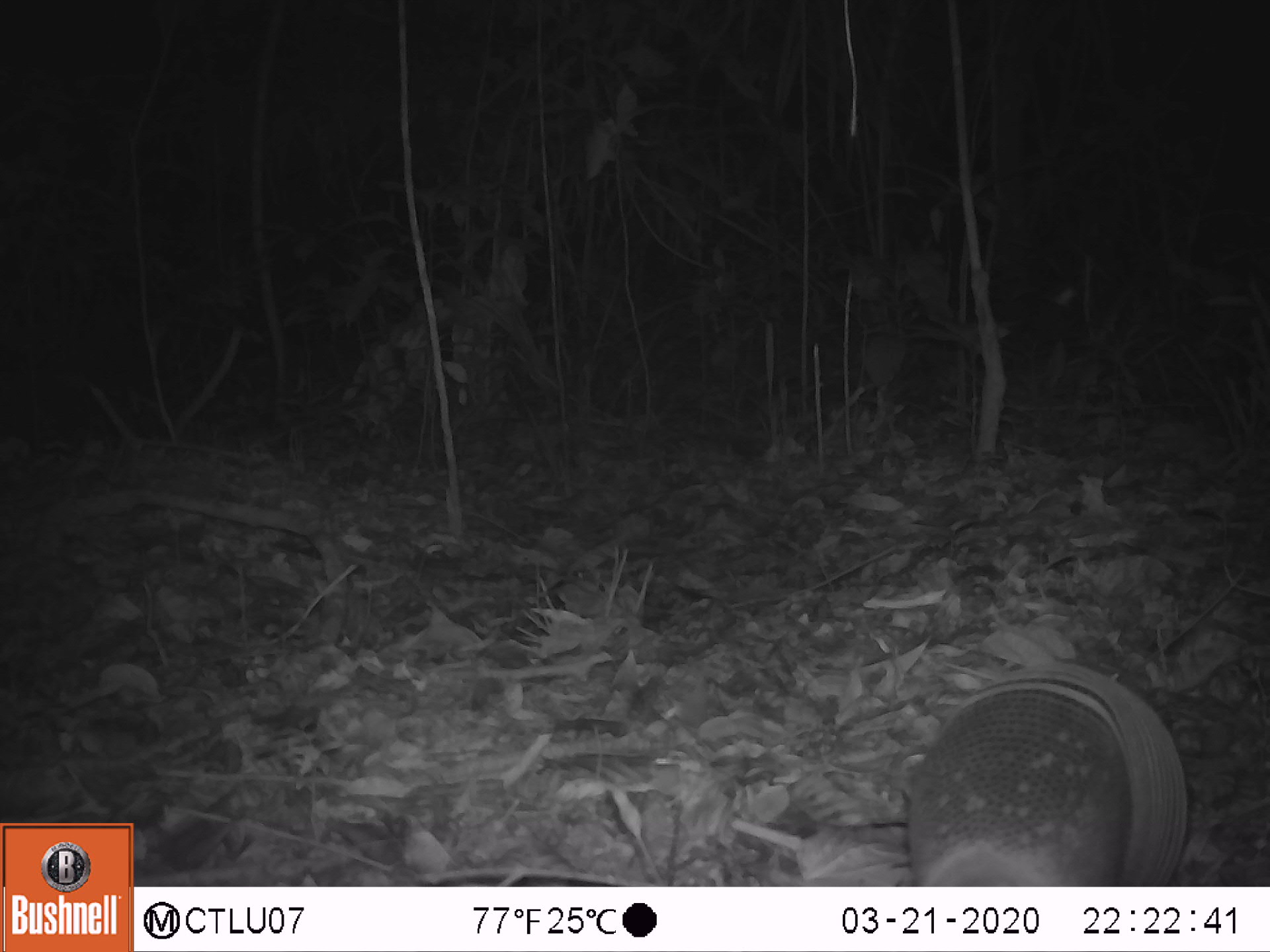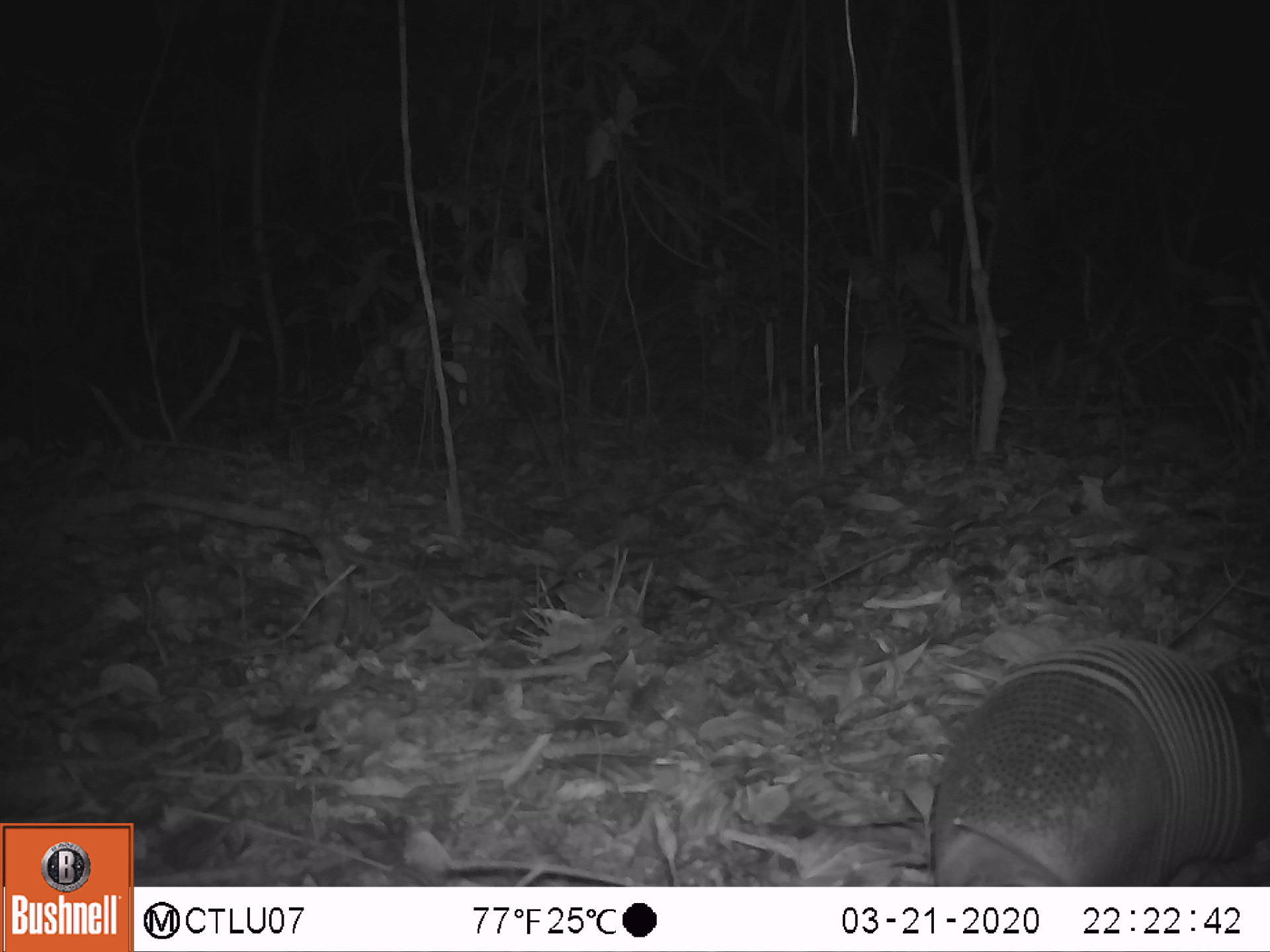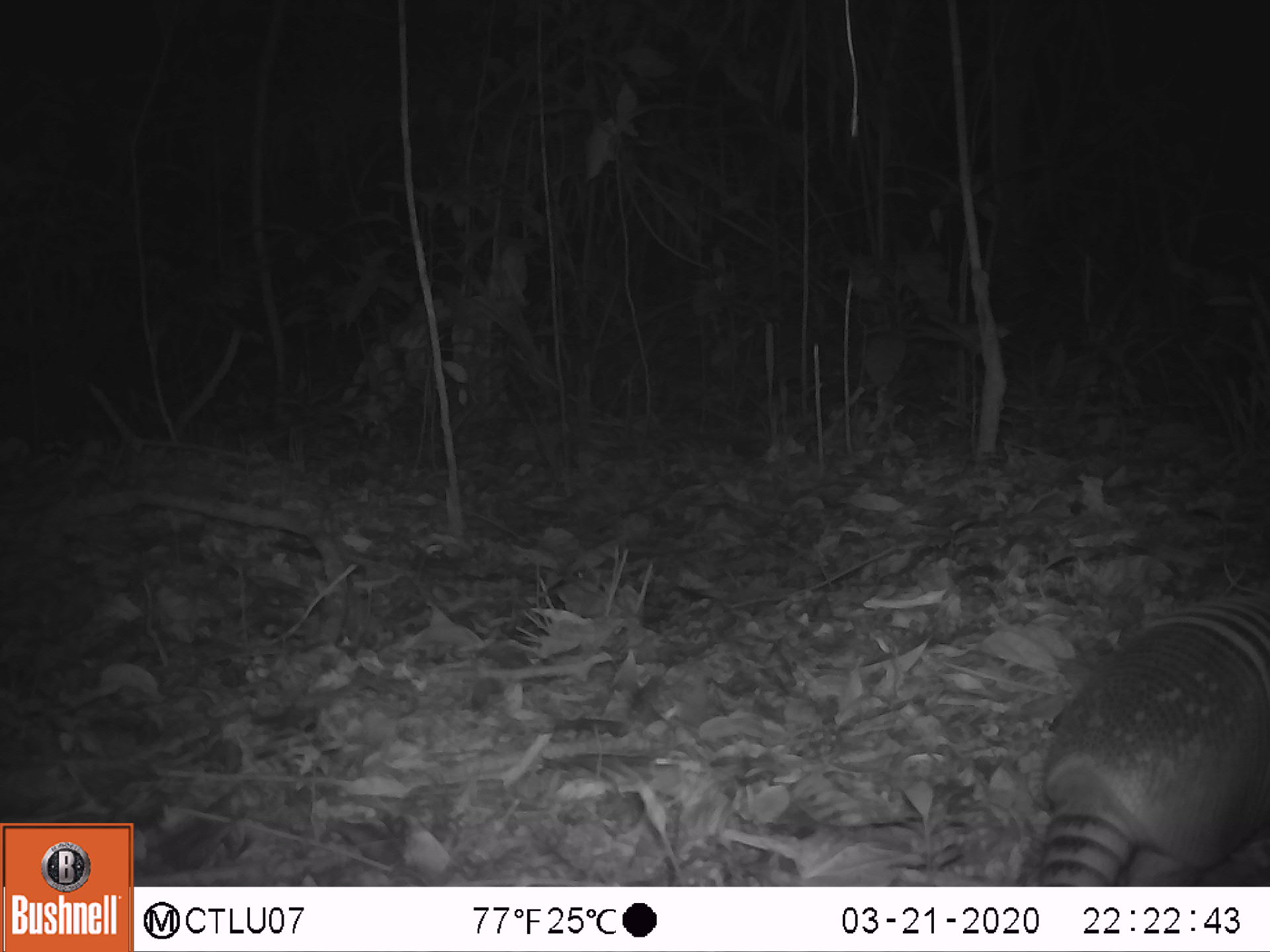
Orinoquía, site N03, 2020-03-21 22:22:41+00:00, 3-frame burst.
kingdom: Animalia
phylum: Chordata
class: Mammalia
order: Cingulata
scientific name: Cingulata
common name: armadillo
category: unknown armadillo